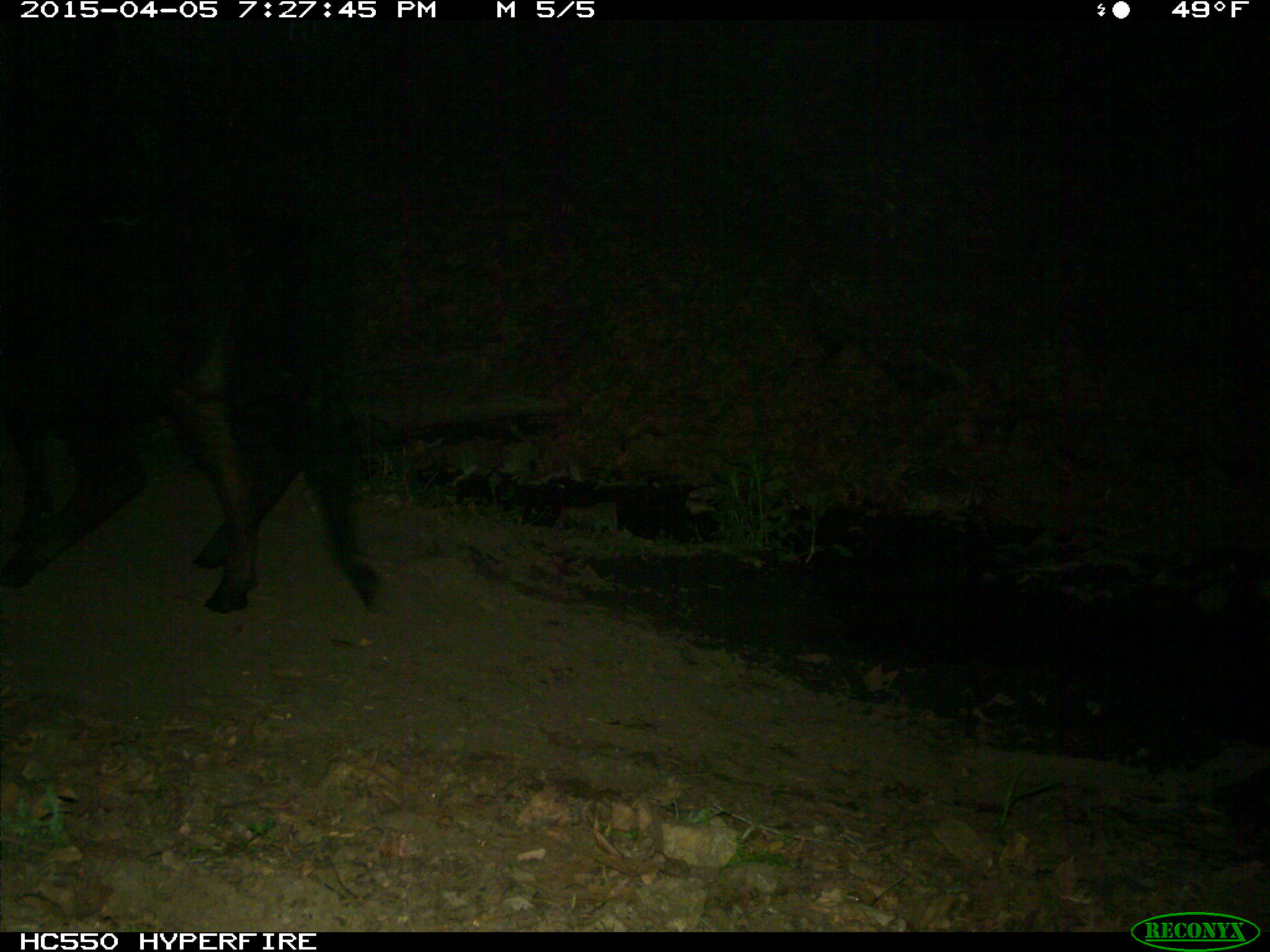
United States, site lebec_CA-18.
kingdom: Animalia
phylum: Chordata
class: Mammalia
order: Artiodactyla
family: Bovidae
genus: Bos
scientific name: Bos taurus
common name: domestic cow